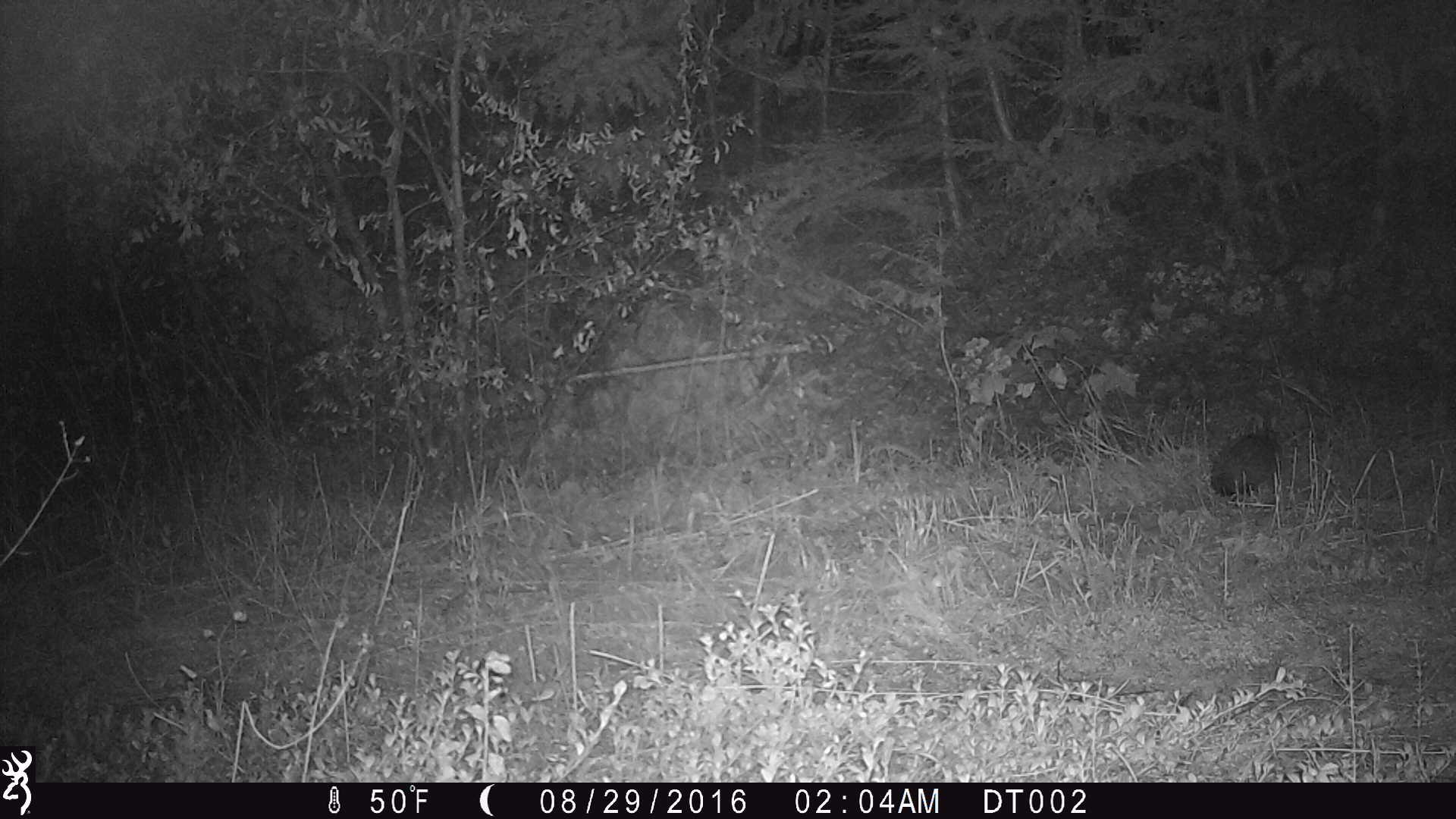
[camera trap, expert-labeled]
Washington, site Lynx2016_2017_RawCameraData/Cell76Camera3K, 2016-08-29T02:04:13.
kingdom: Animalia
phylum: Chordata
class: Mammalia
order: Lagomorpha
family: Leporidae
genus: Lepus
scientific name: Lepus americanus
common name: snowshoe hare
Lepus americanus (snowshoe hare). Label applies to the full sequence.